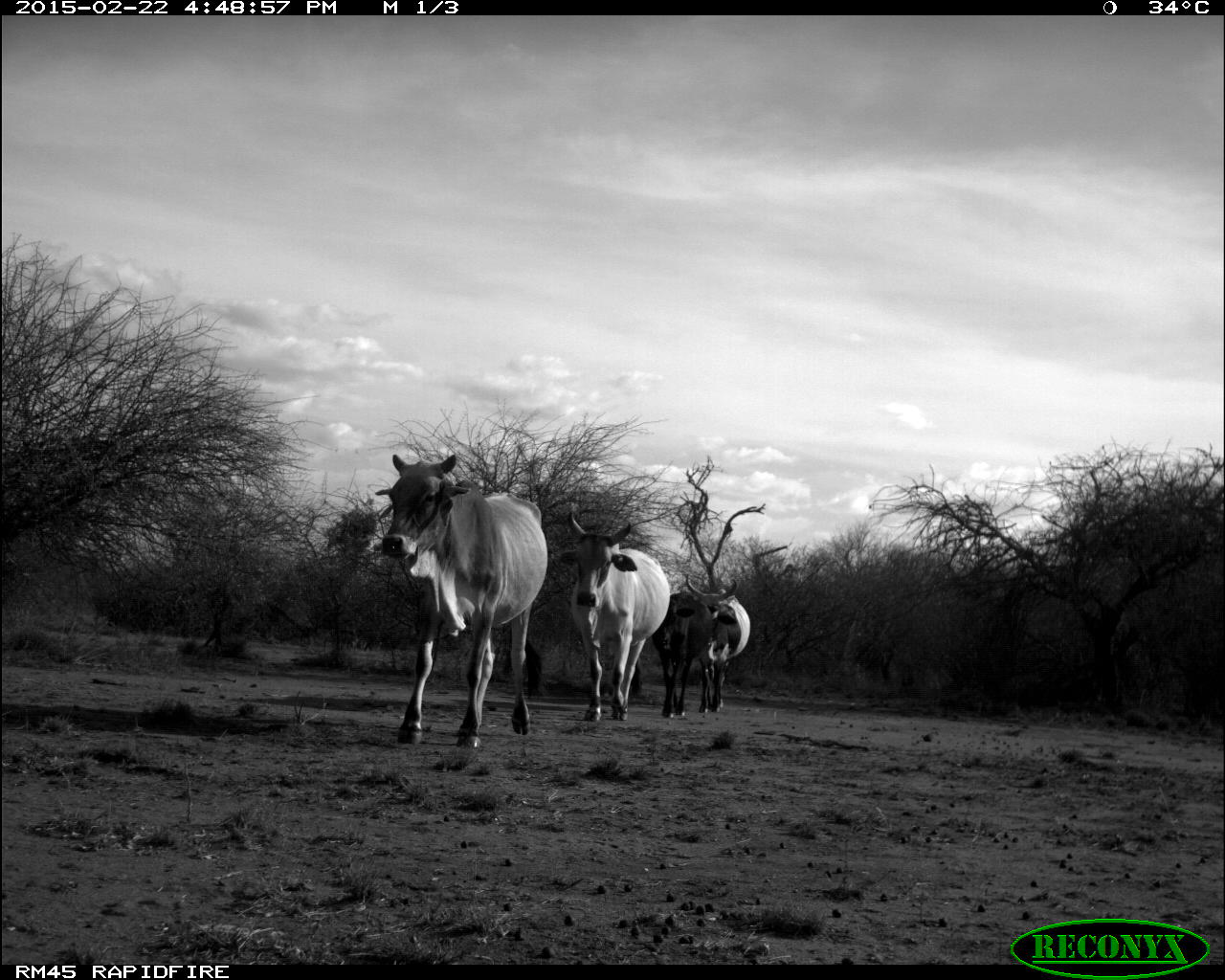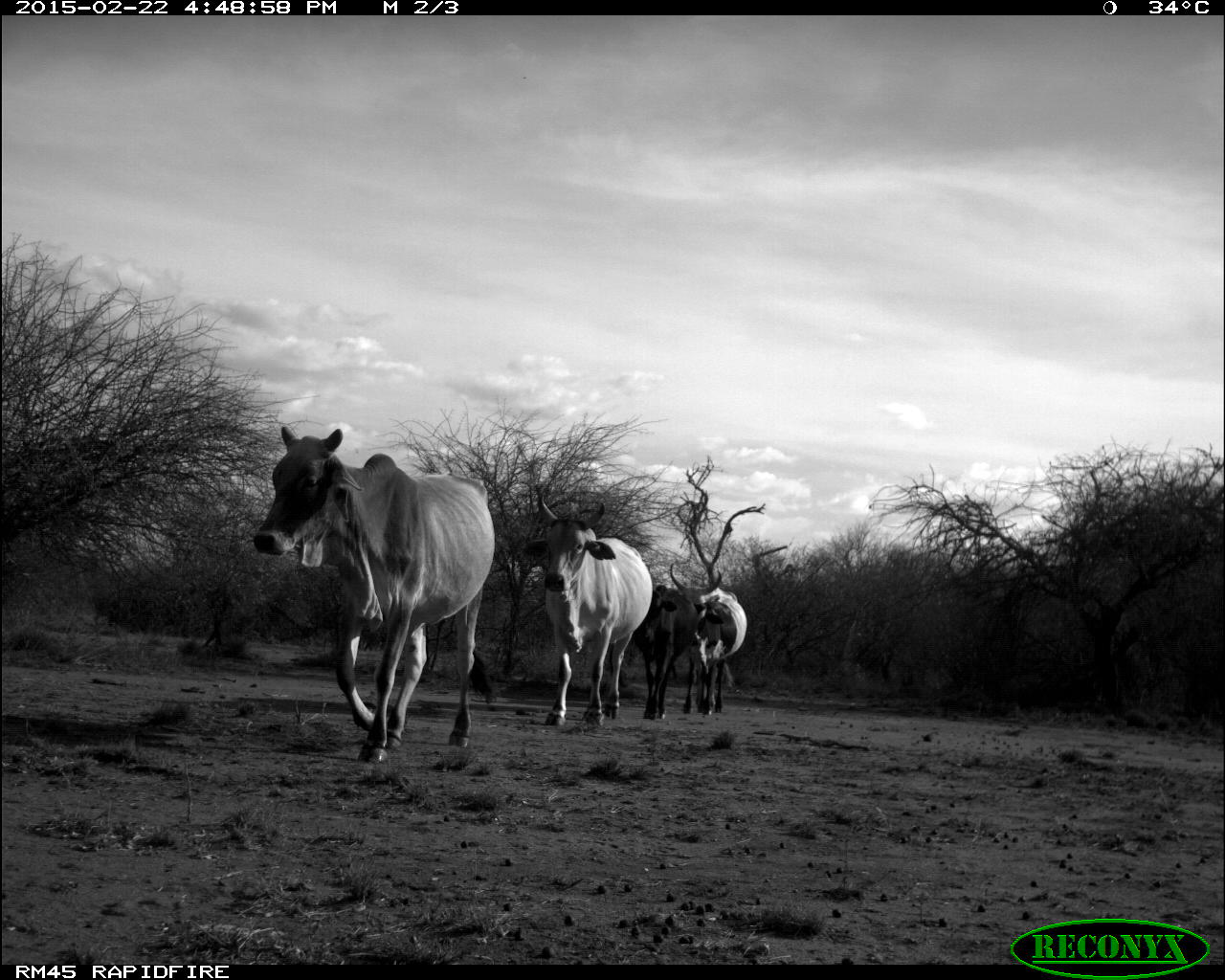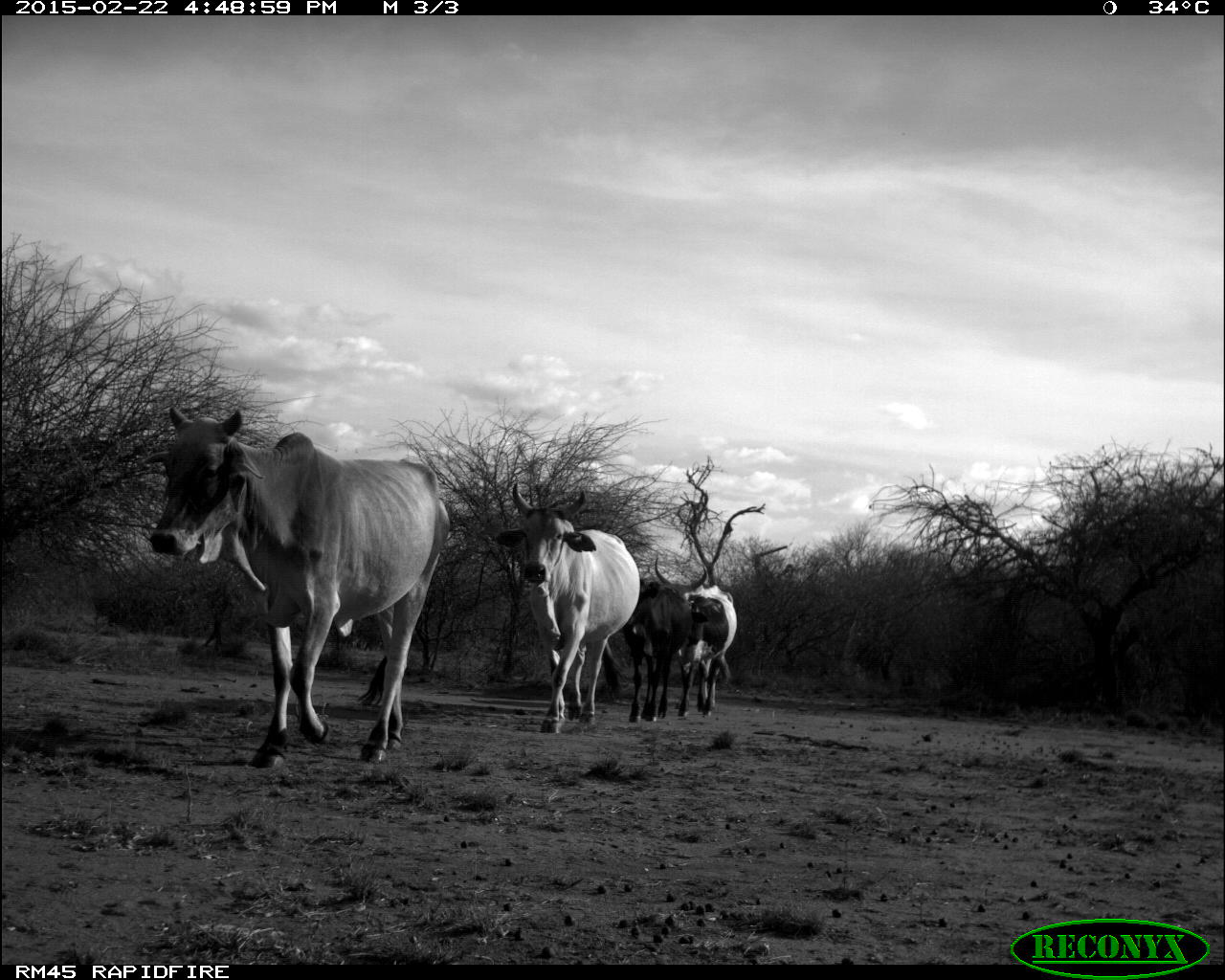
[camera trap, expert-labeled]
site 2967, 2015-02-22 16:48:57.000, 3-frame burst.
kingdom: Animalia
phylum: Chordata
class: Mammalia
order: Artiodactyla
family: Bovidae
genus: Bos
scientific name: Bos taurus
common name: domestic cattle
Bos taurus (domestic cattle), count 15.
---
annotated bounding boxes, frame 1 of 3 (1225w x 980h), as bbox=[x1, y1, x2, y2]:
bos taurus: bbox=[374, 454, 549, 751]; bbox=[564, 507, 668, 722]; bbox=[688, 573, 751, 711]; bbox=[653, 590, 710, 718]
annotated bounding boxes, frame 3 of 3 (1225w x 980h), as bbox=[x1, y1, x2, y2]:
bos taurus: bbox=[147, 403, 450, 769]; bbox=[491, 485, 639, 734]; bbox=[625, 580, 691, 722]; bbox=[673, 584, 735, 718]